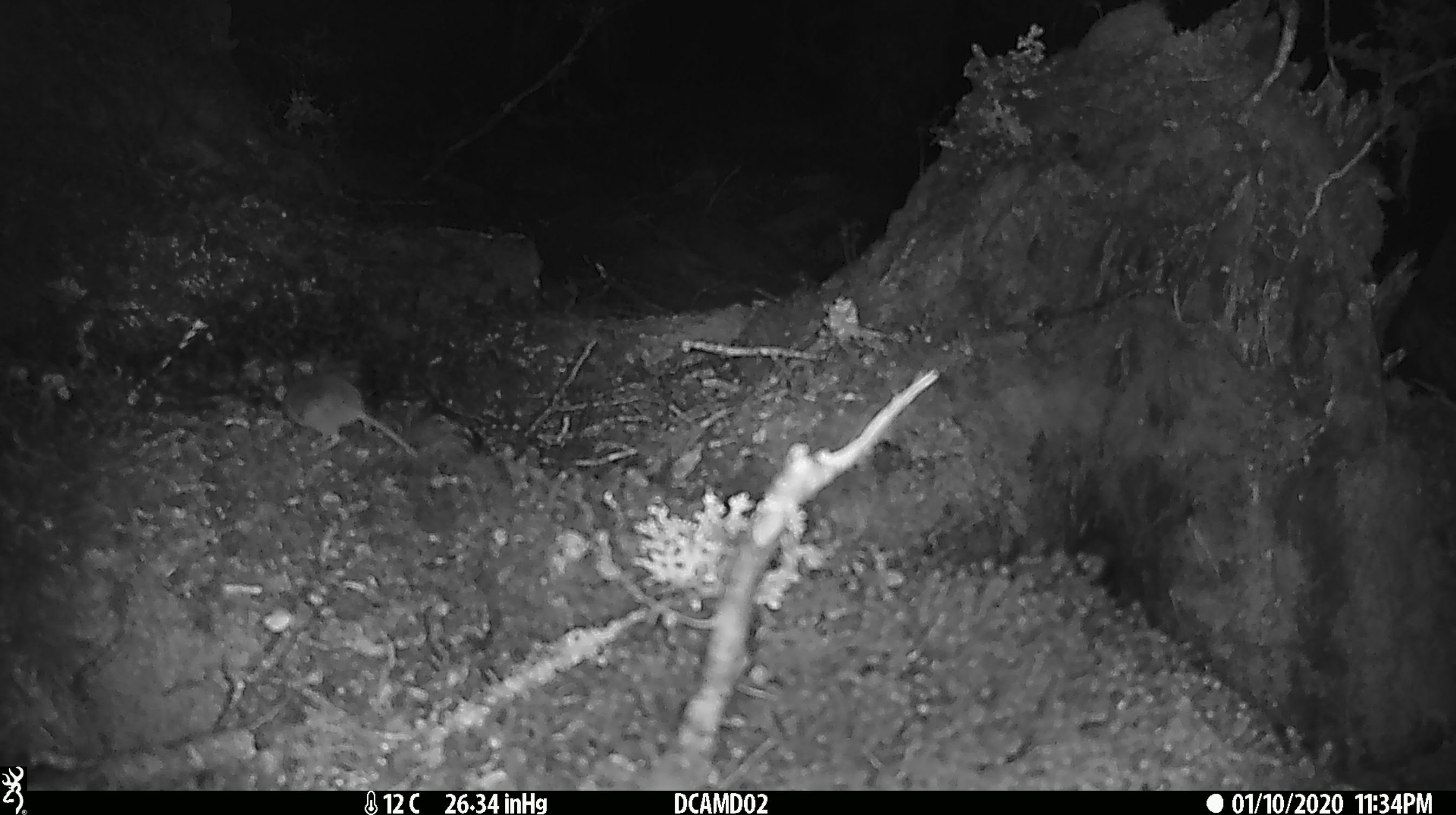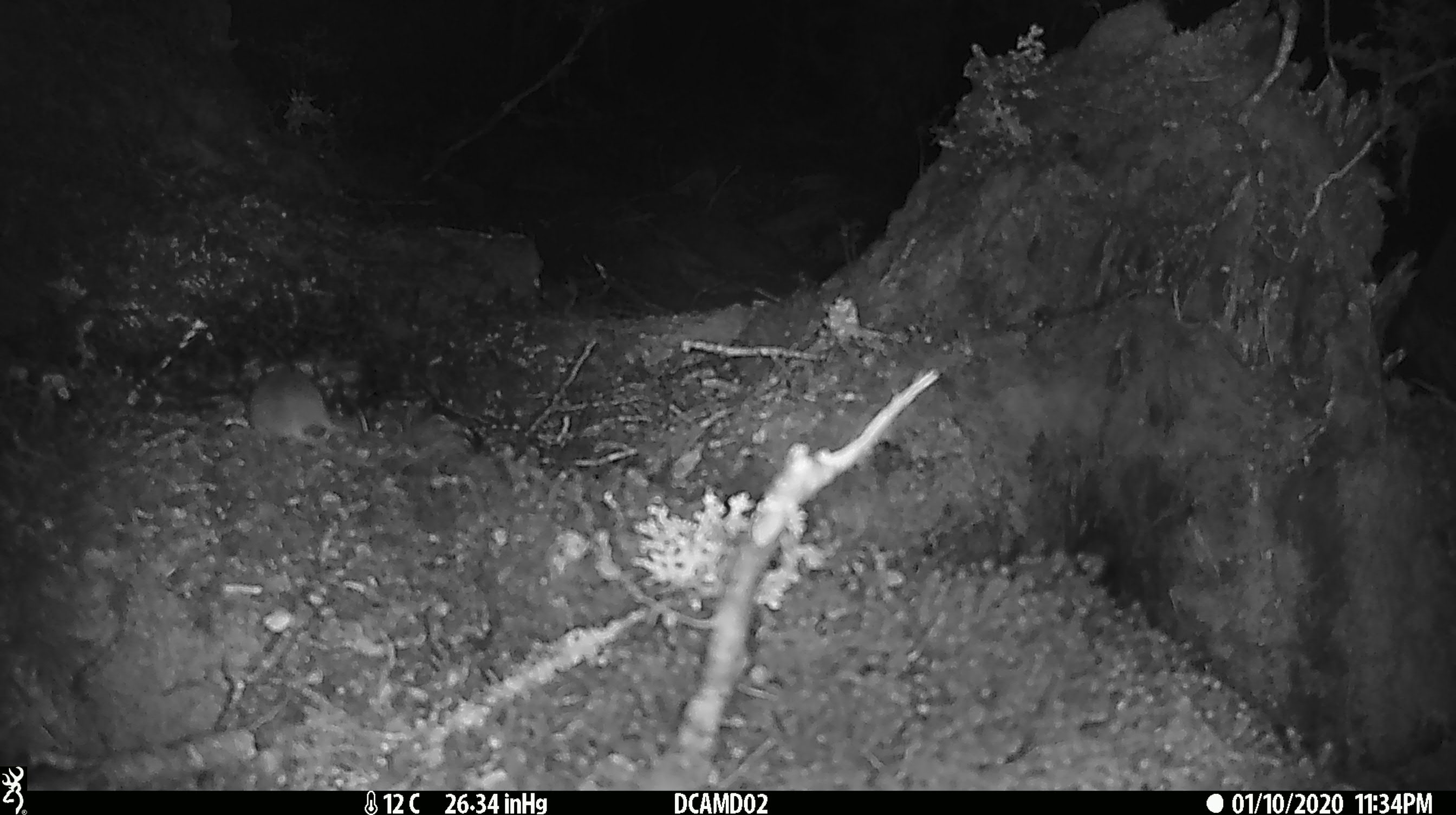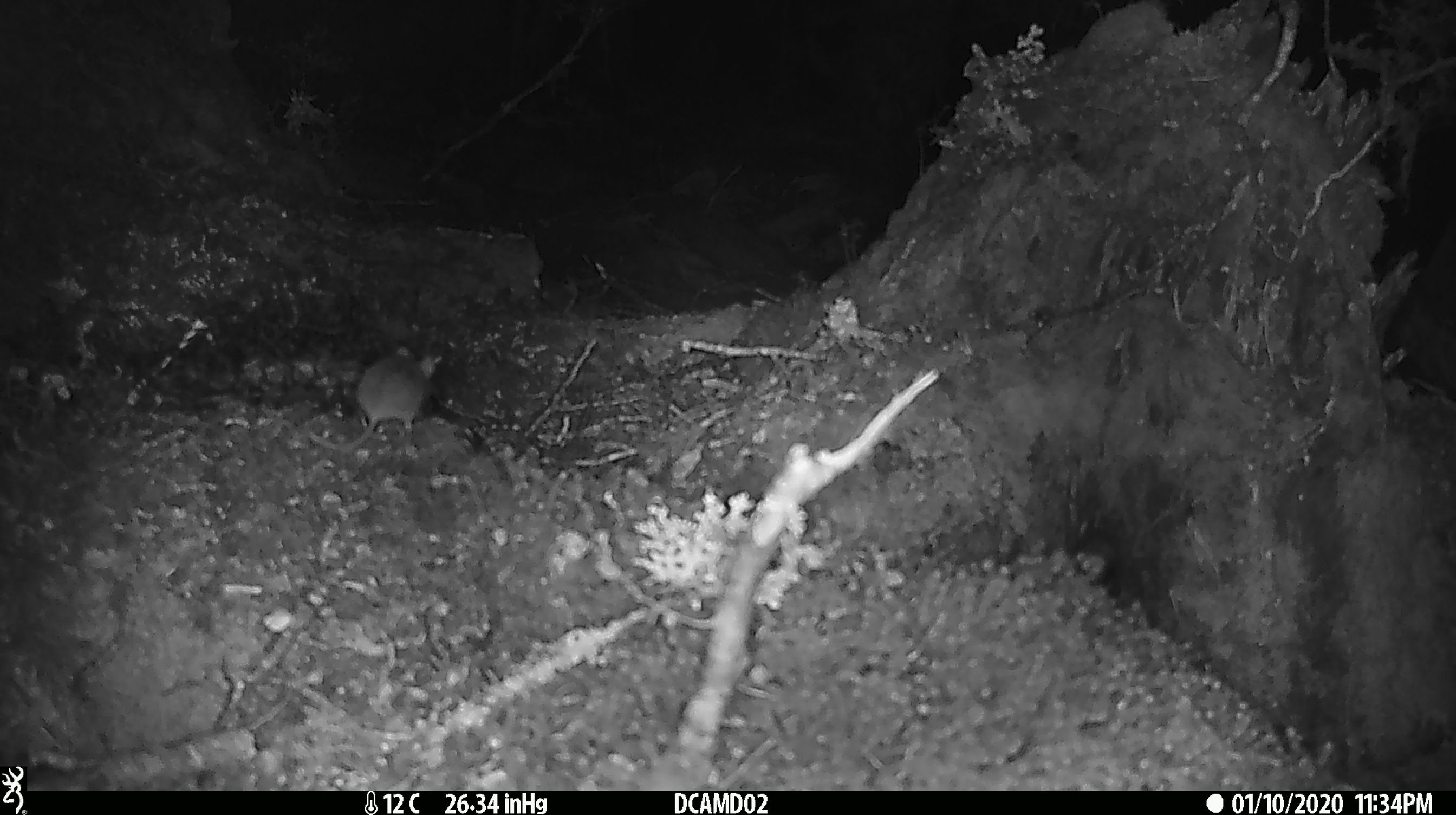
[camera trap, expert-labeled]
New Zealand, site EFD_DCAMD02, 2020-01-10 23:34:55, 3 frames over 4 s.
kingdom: Animalia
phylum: Chordata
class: Mammalia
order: Rodentia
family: Muridae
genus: Mus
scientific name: Mus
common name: mouse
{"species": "mouse (Mus)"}